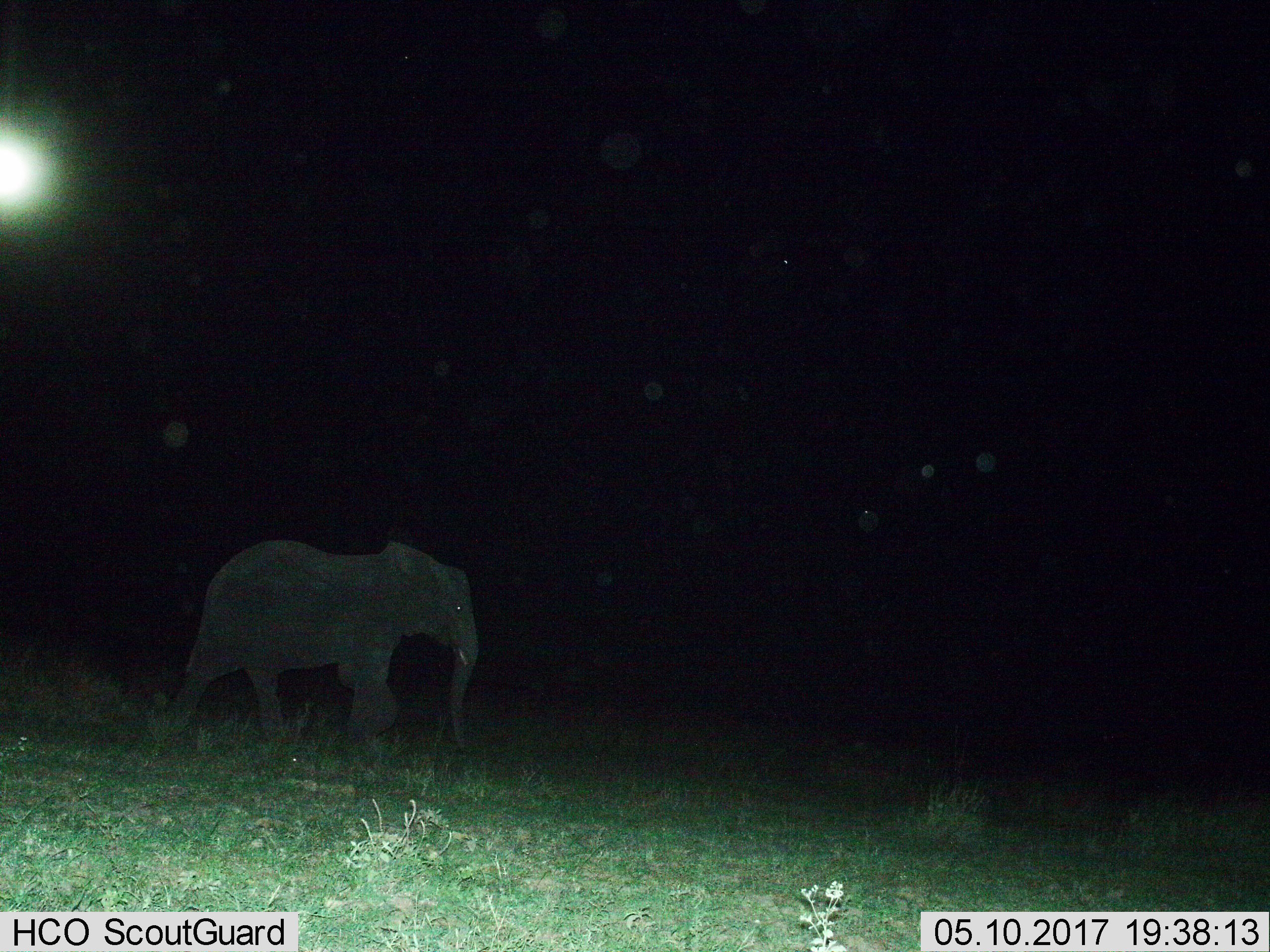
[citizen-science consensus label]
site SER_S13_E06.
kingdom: Animalia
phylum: Chordata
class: Mammalia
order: Proboscidea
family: Elephantidae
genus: Loxodonta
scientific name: Loxodonta africana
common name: african bush elephant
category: elephant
Elephant (african bush elephant) (Loxodonta africana), count 1. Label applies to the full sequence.